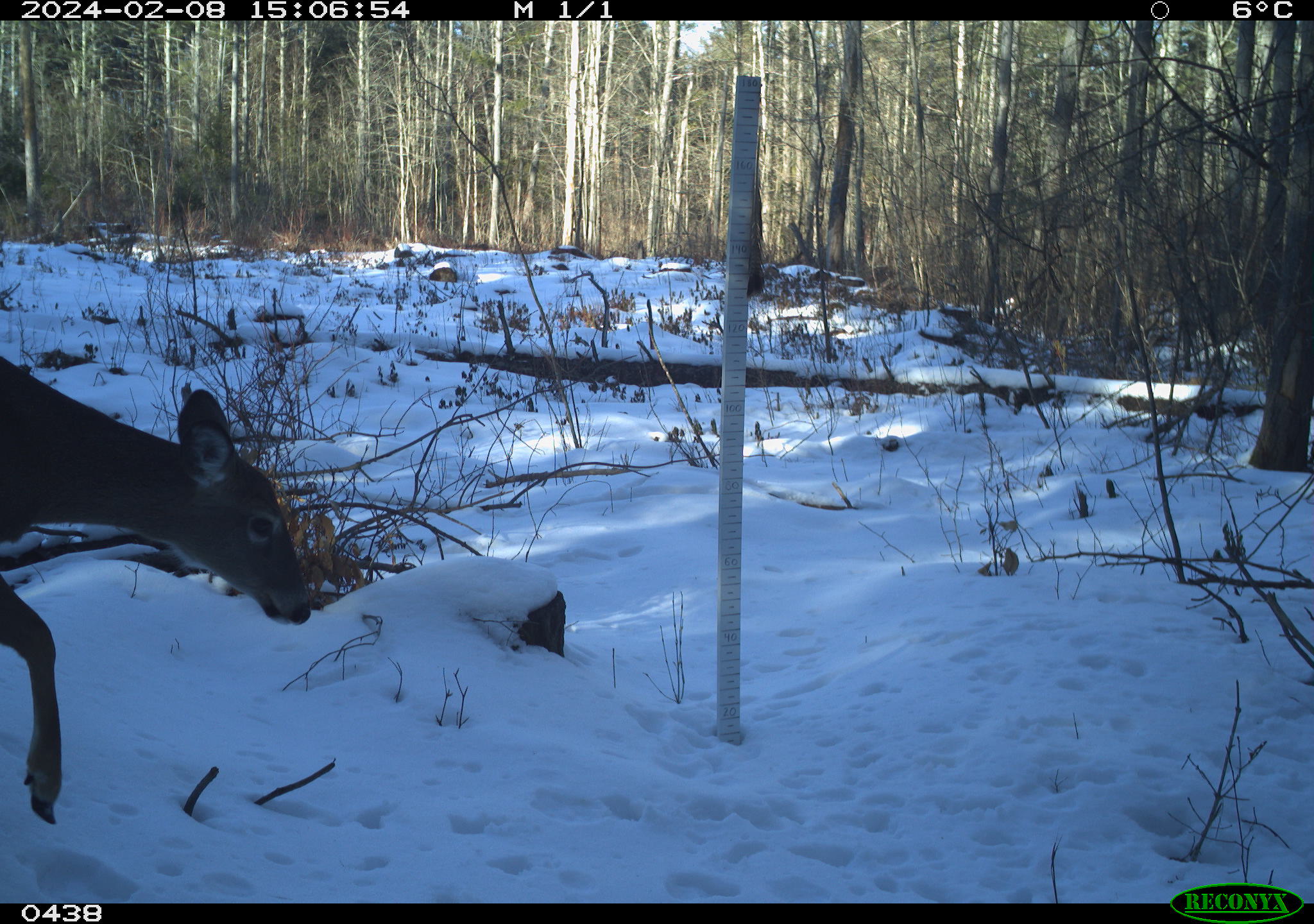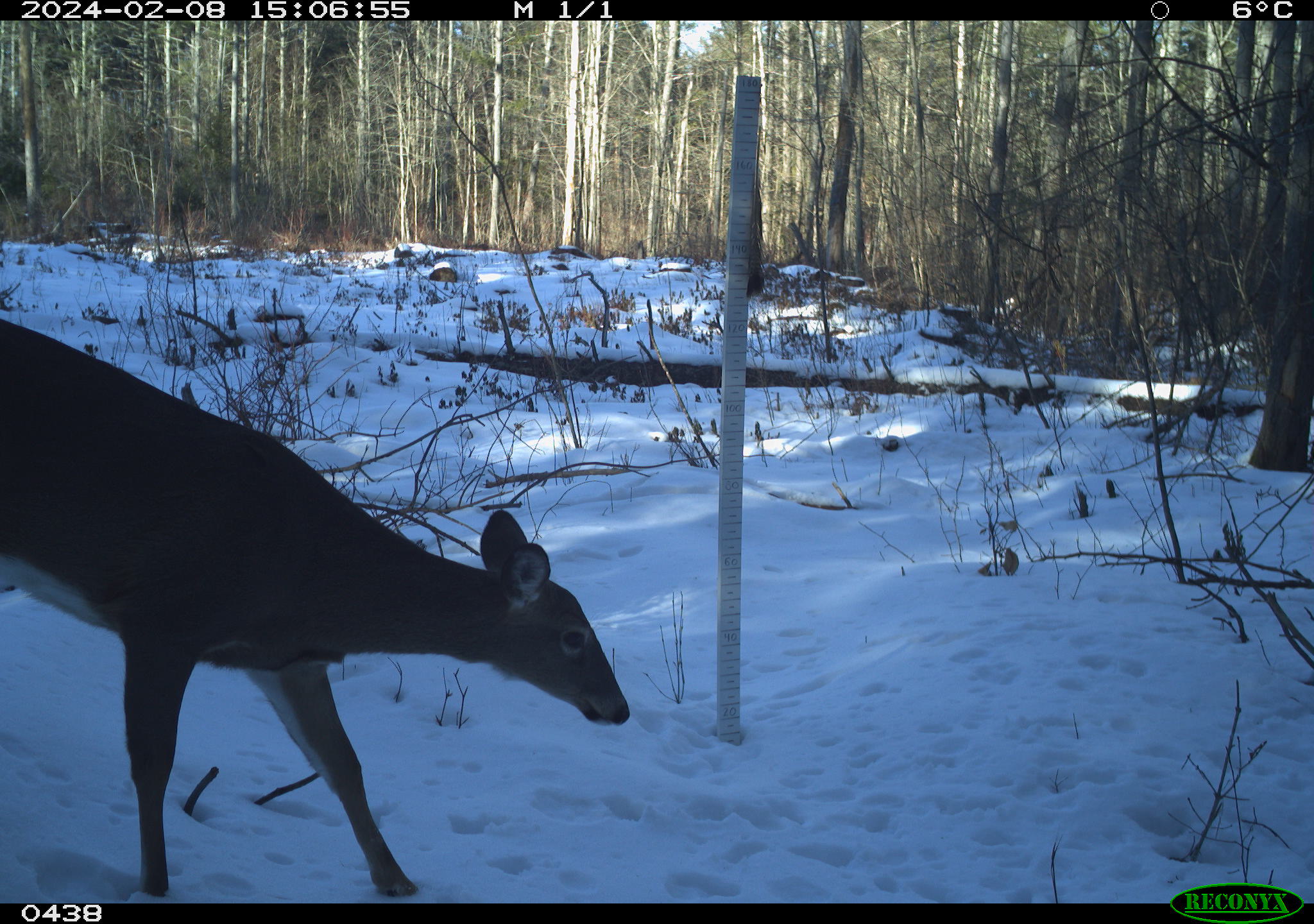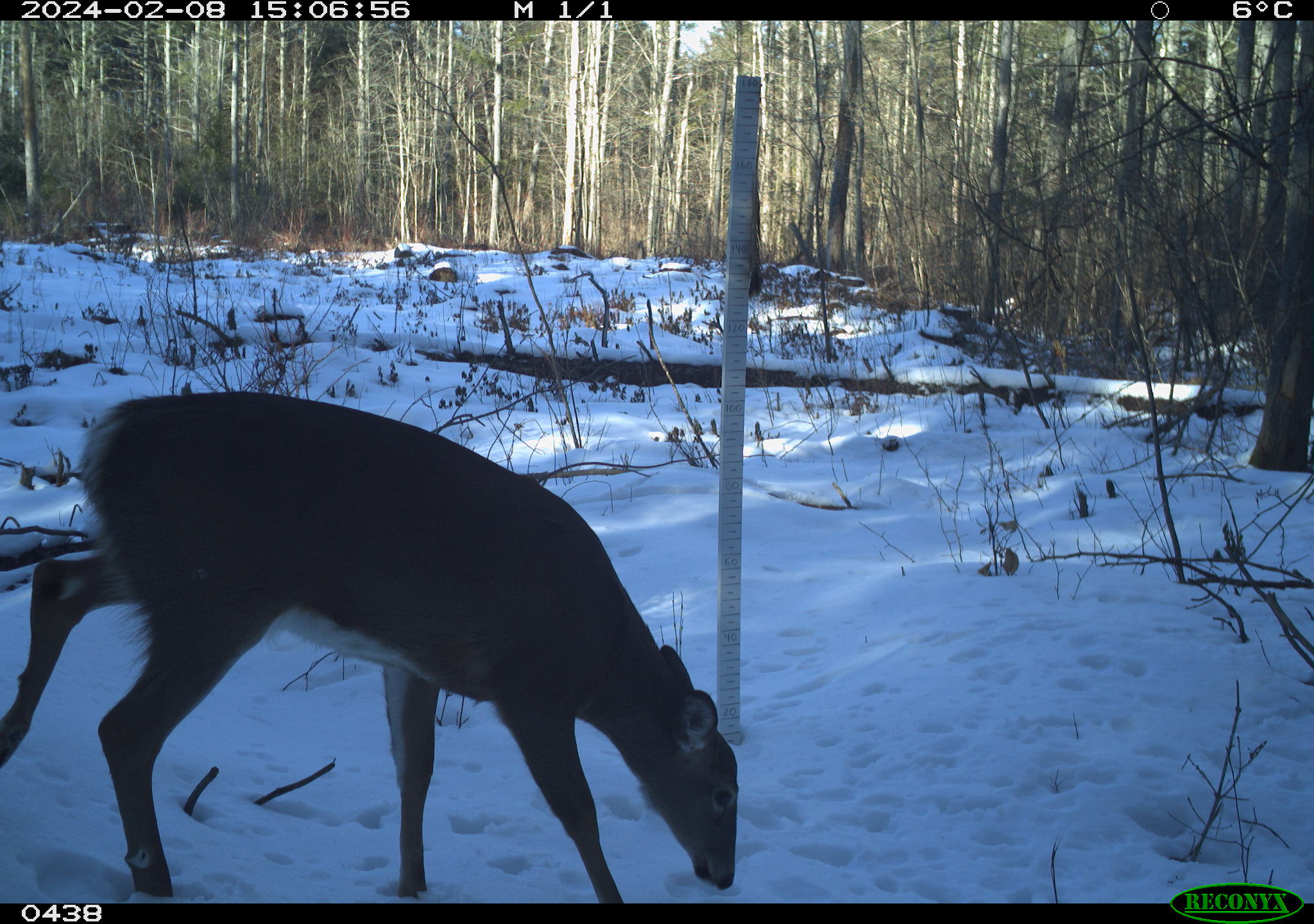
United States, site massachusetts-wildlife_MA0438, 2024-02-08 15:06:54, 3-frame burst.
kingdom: Animalia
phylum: Chordata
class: Mammalia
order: Artiodactyla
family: Cervidae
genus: Odocoileus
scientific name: Odocoileus virginianus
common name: white-tailed deer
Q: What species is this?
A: White-tailed deer (Odocoileus virginianus).